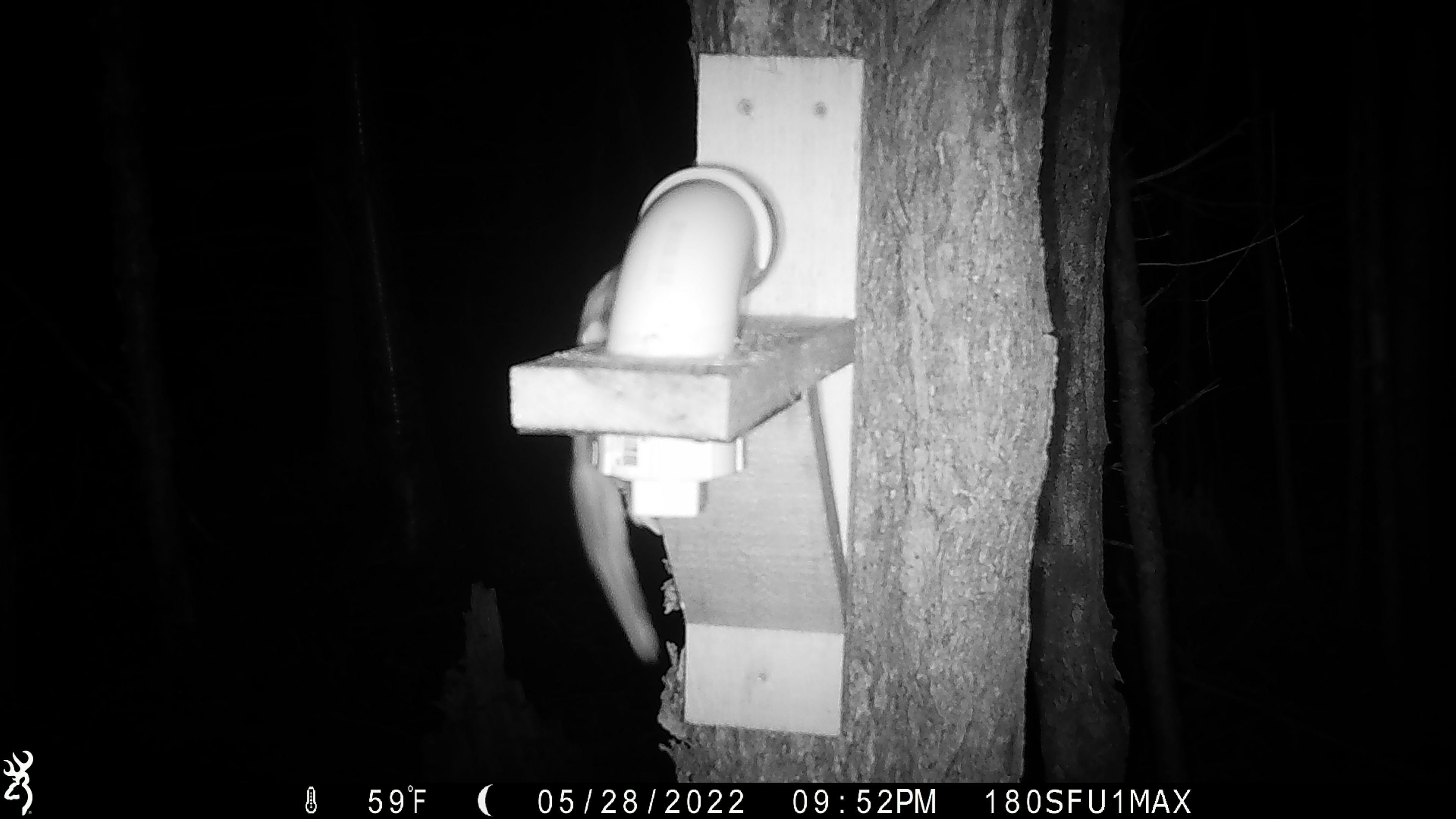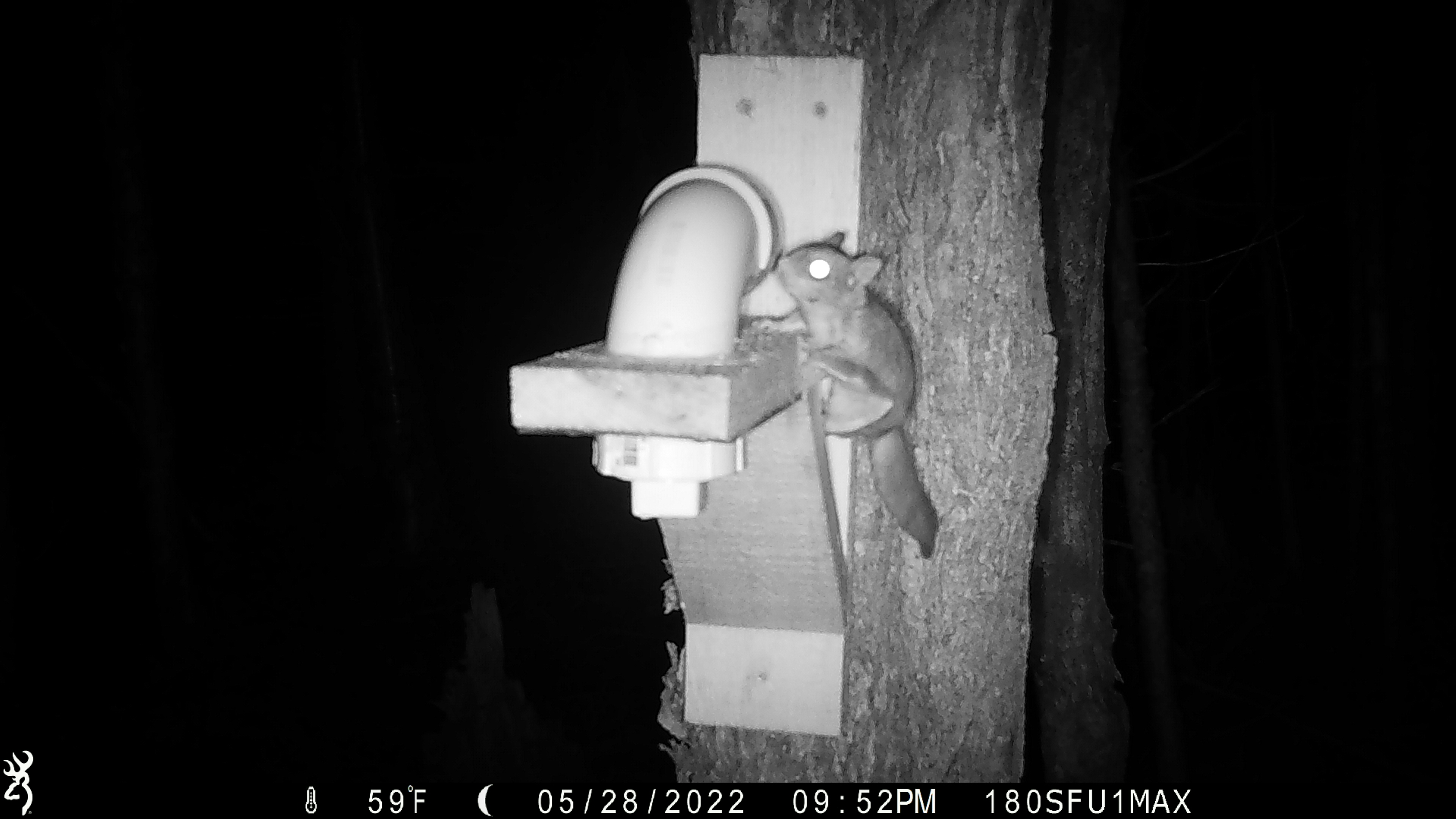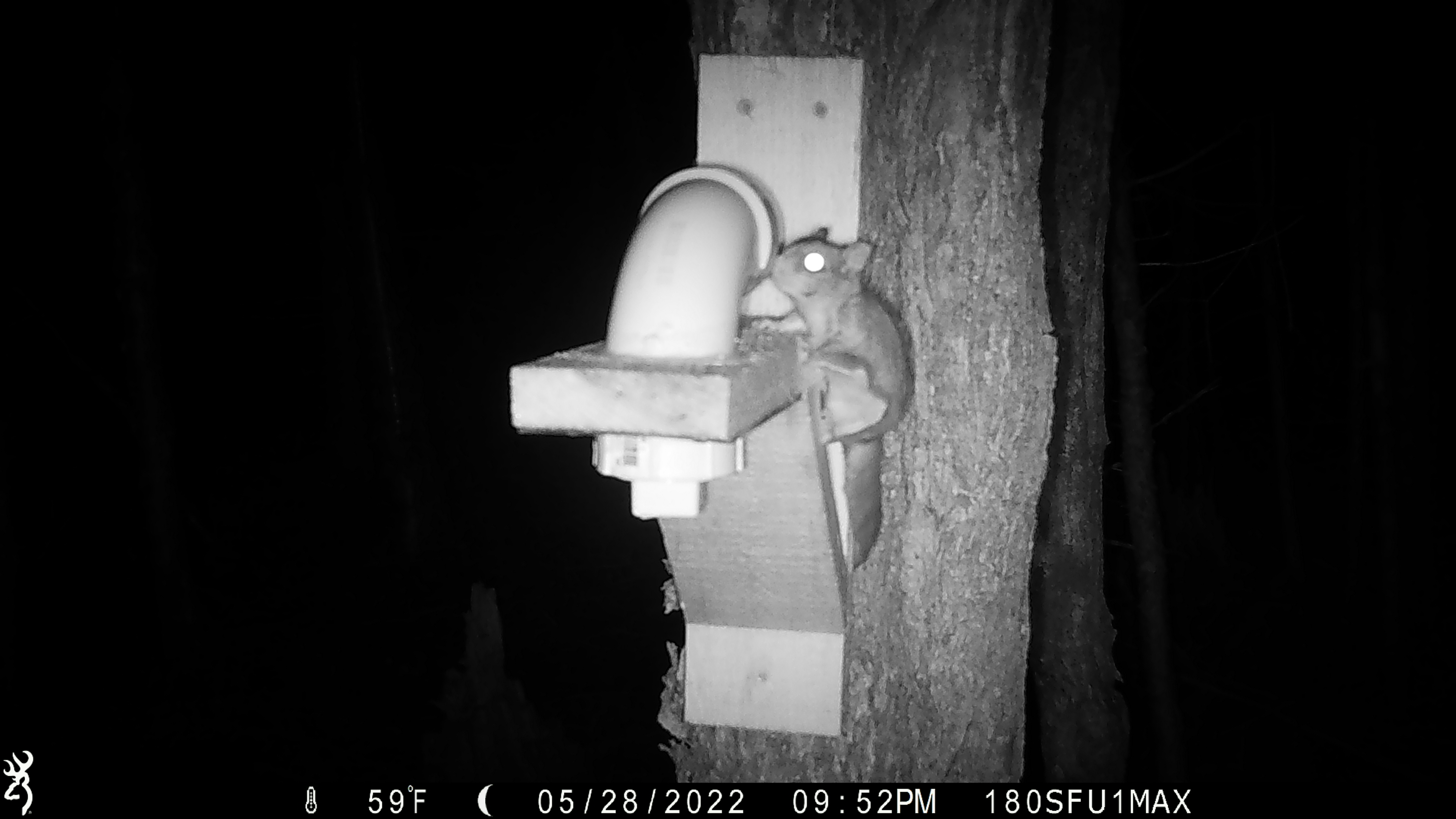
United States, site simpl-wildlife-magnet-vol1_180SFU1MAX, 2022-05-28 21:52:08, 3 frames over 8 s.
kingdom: Animalia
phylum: Chordata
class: Mammalia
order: Rodentia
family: Sciuridae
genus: Glaucomys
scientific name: Glaucomys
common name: flying squirrel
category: flying squirrel sp.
Flying squirrel sp. (flying squirrel) (Glaucomys).